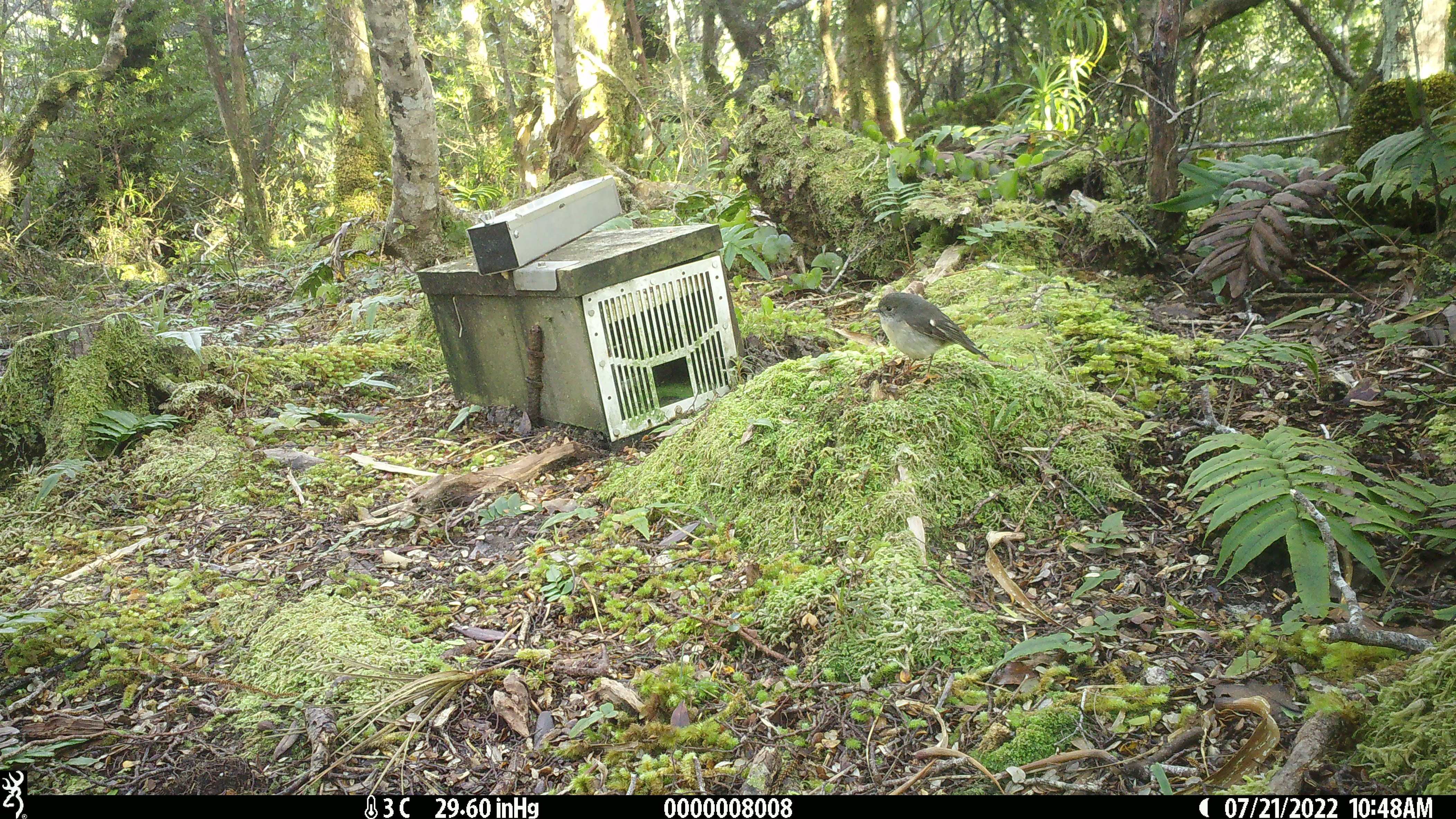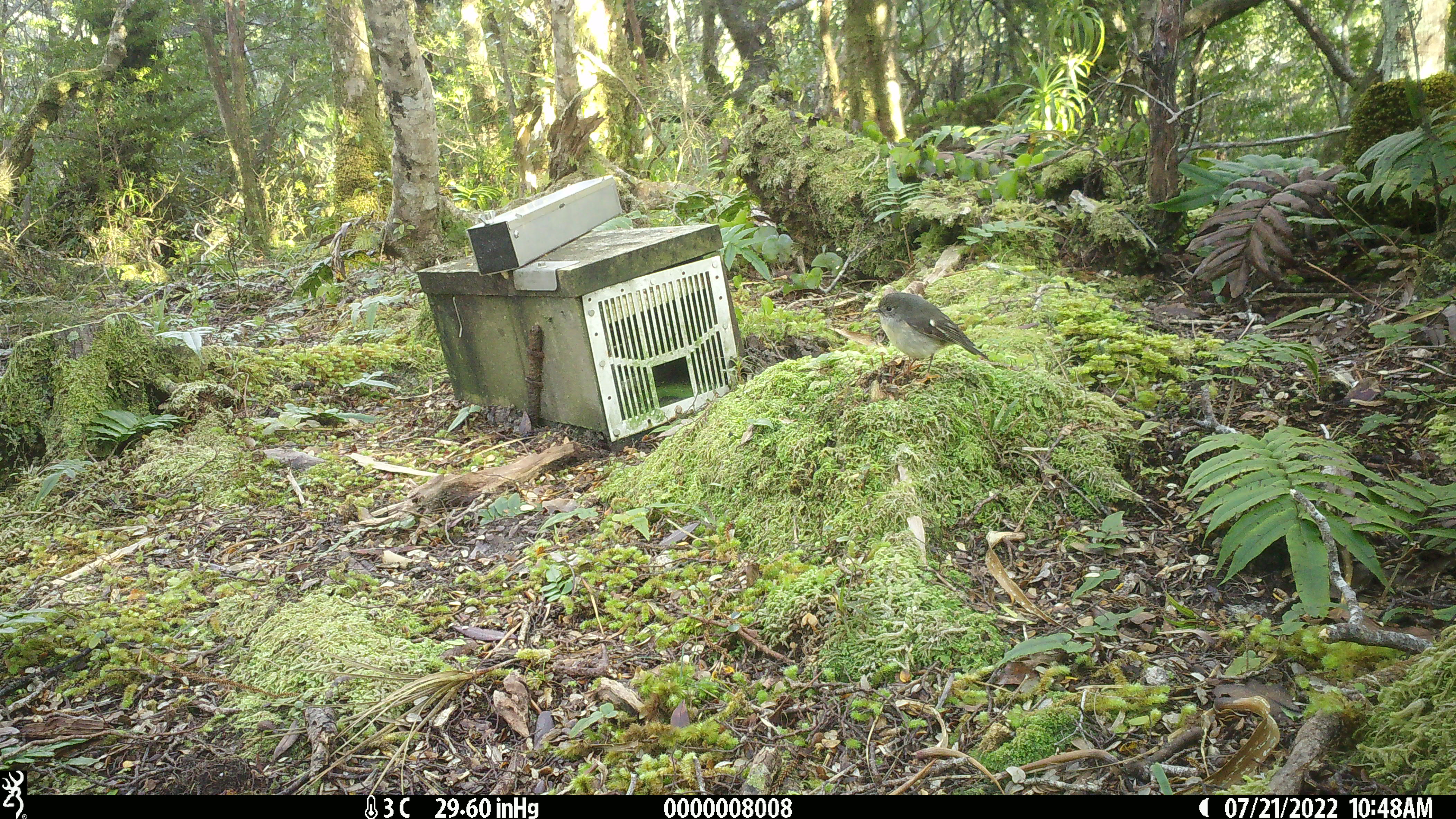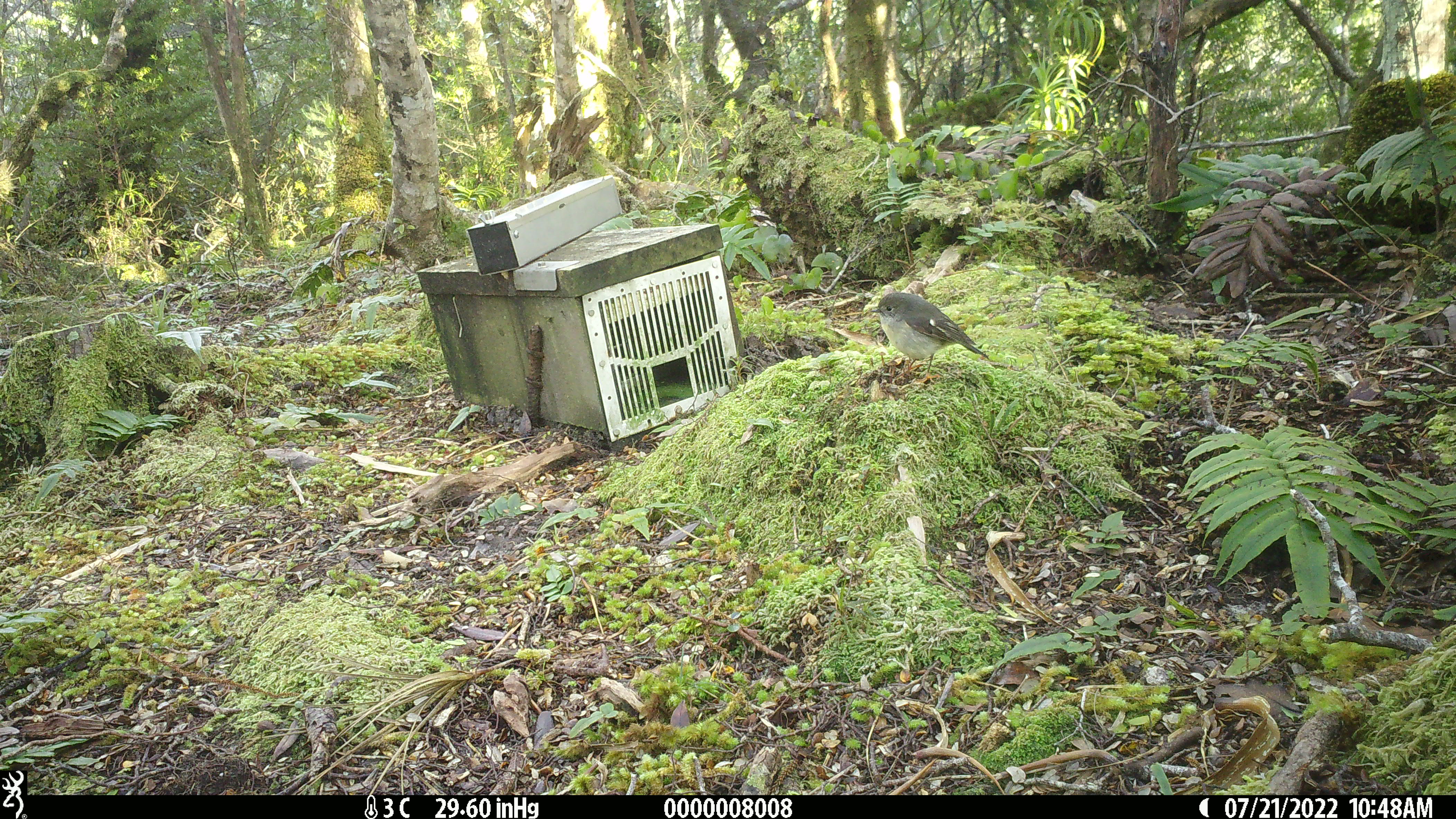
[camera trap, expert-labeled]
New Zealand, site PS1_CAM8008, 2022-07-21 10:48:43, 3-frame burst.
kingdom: Animalia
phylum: Chordata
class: Aves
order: Passeriformes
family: Petroicidae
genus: Petroica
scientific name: Petroica macrocephala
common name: tomtit